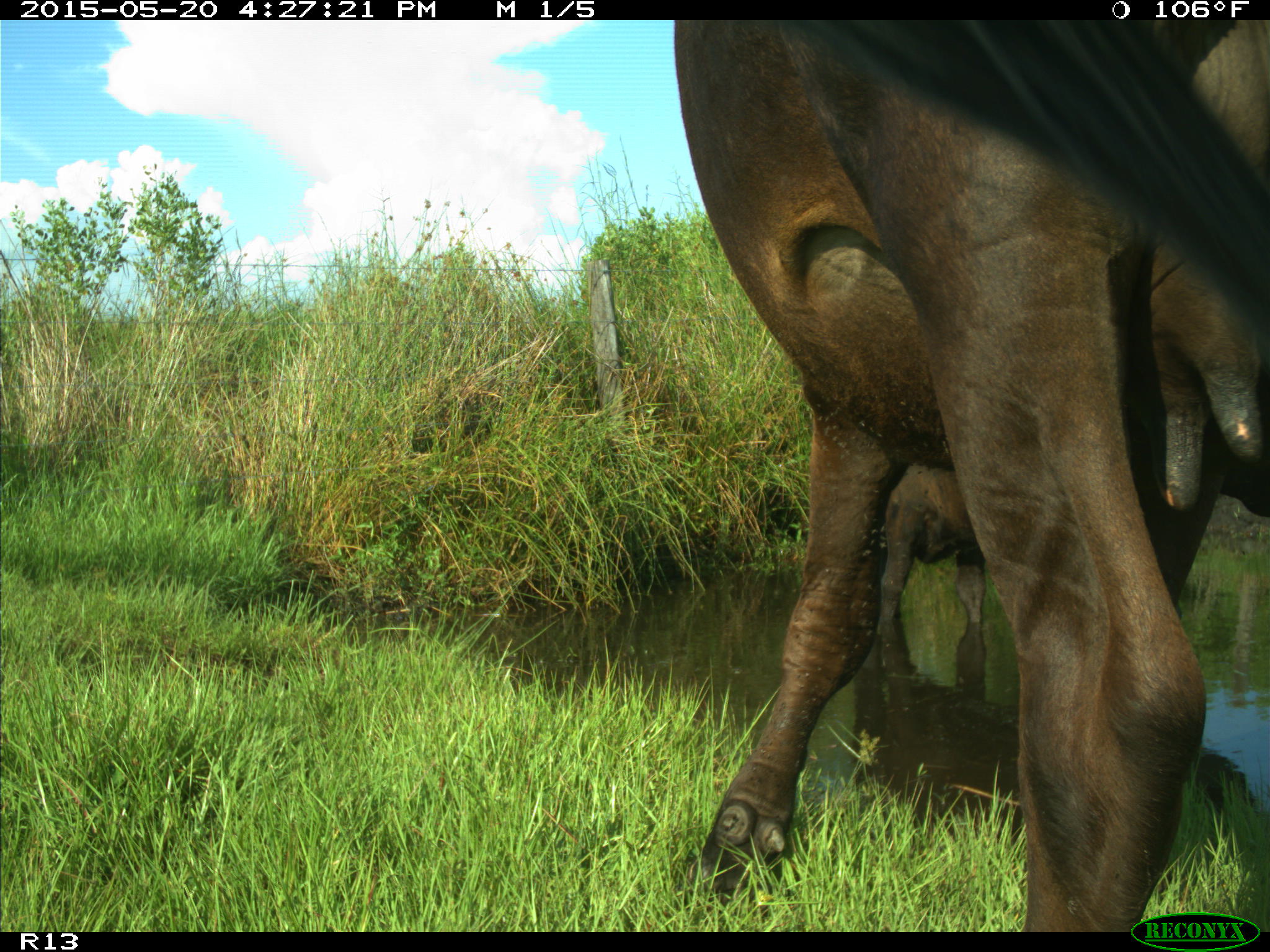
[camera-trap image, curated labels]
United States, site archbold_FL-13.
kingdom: Animalia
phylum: Chordata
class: Mammalia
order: Artiodactyla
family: Bovidae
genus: Bos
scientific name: Bos taurus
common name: domestic cow